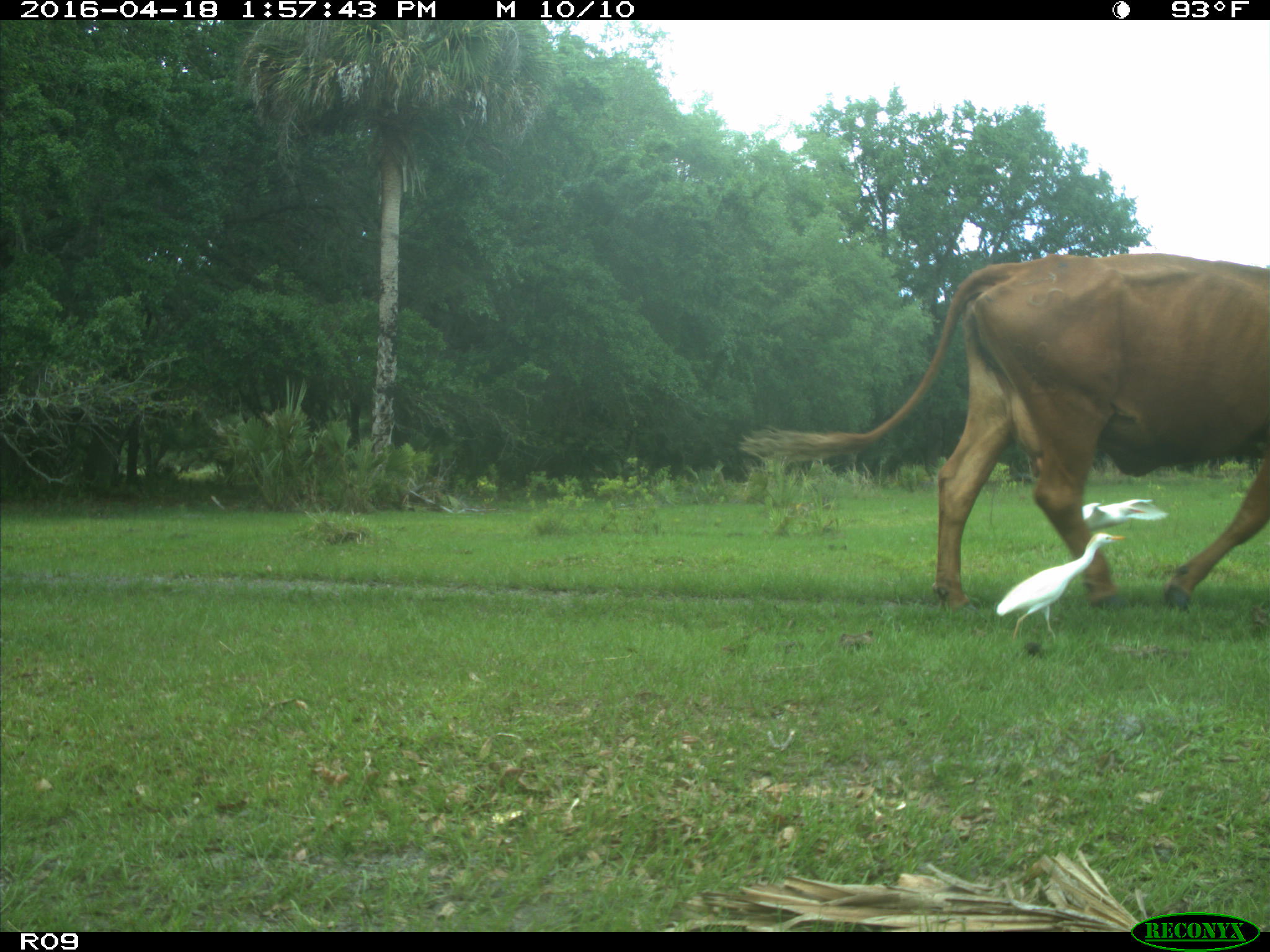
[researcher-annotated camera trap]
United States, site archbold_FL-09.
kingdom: Animalia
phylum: Chordata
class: Mammalia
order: Artiodactyla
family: Bovidae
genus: Bos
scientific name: Bos taurus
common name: domestic cow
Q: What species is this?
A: Bos taurus (domestic cow).